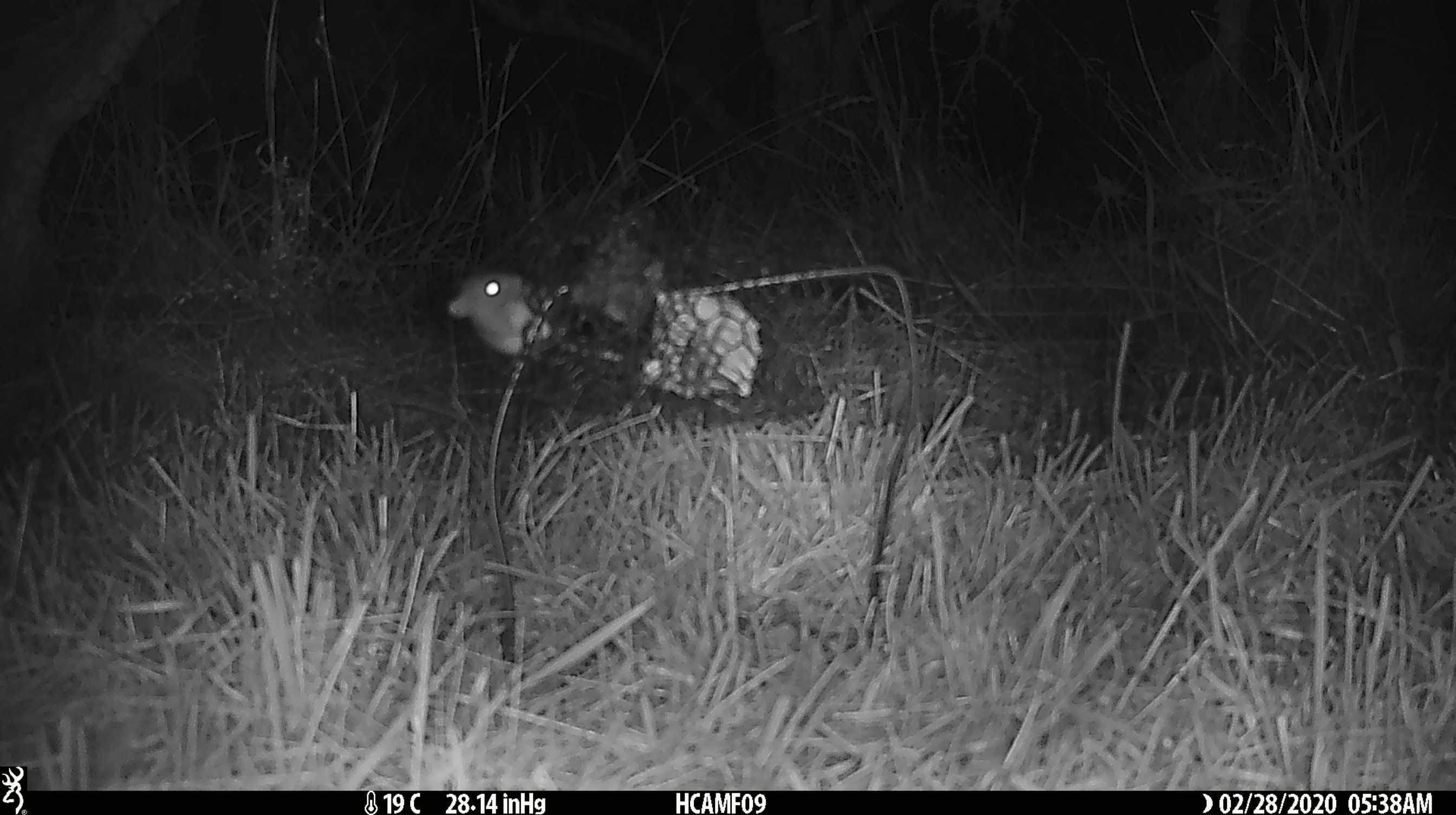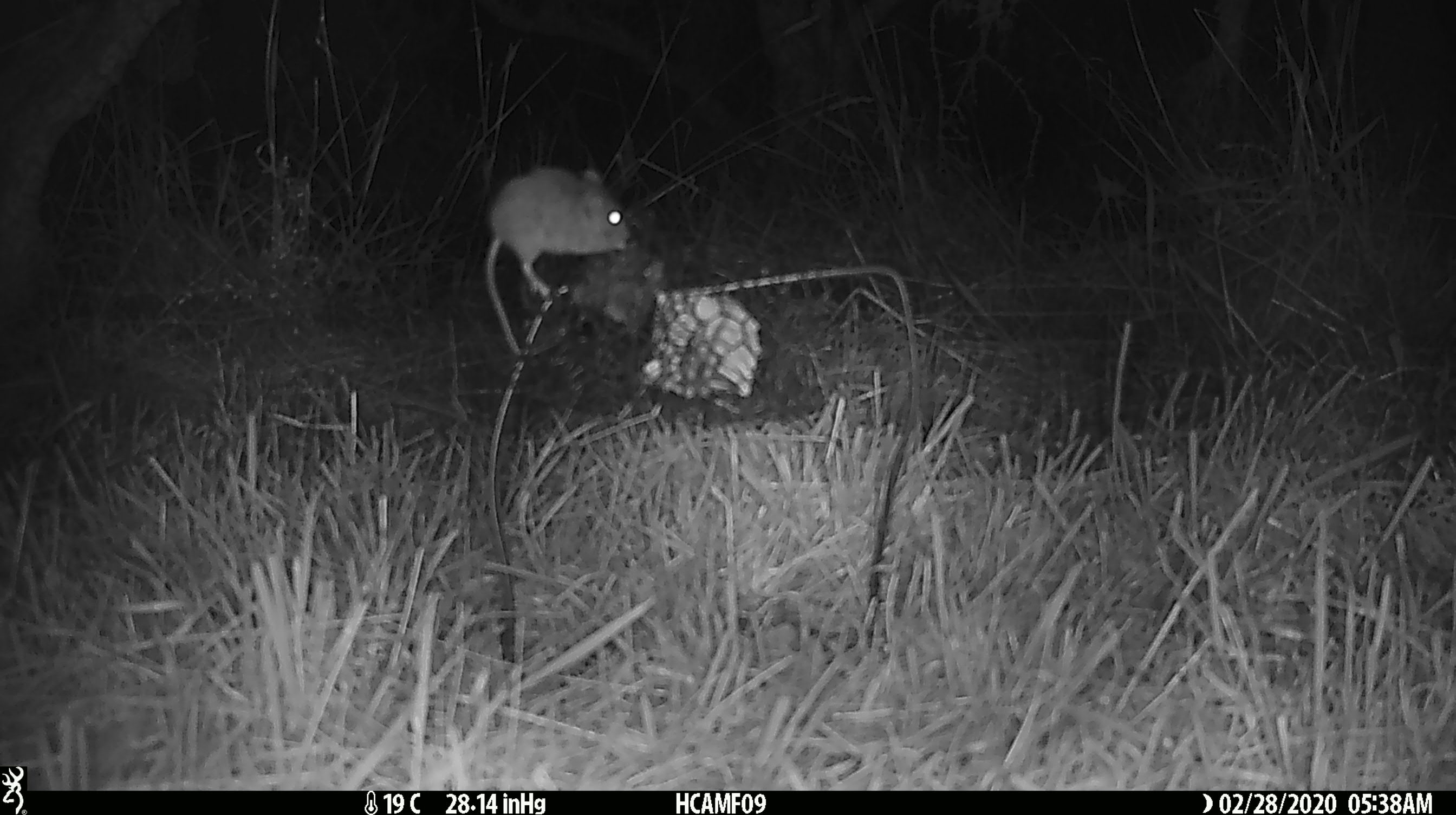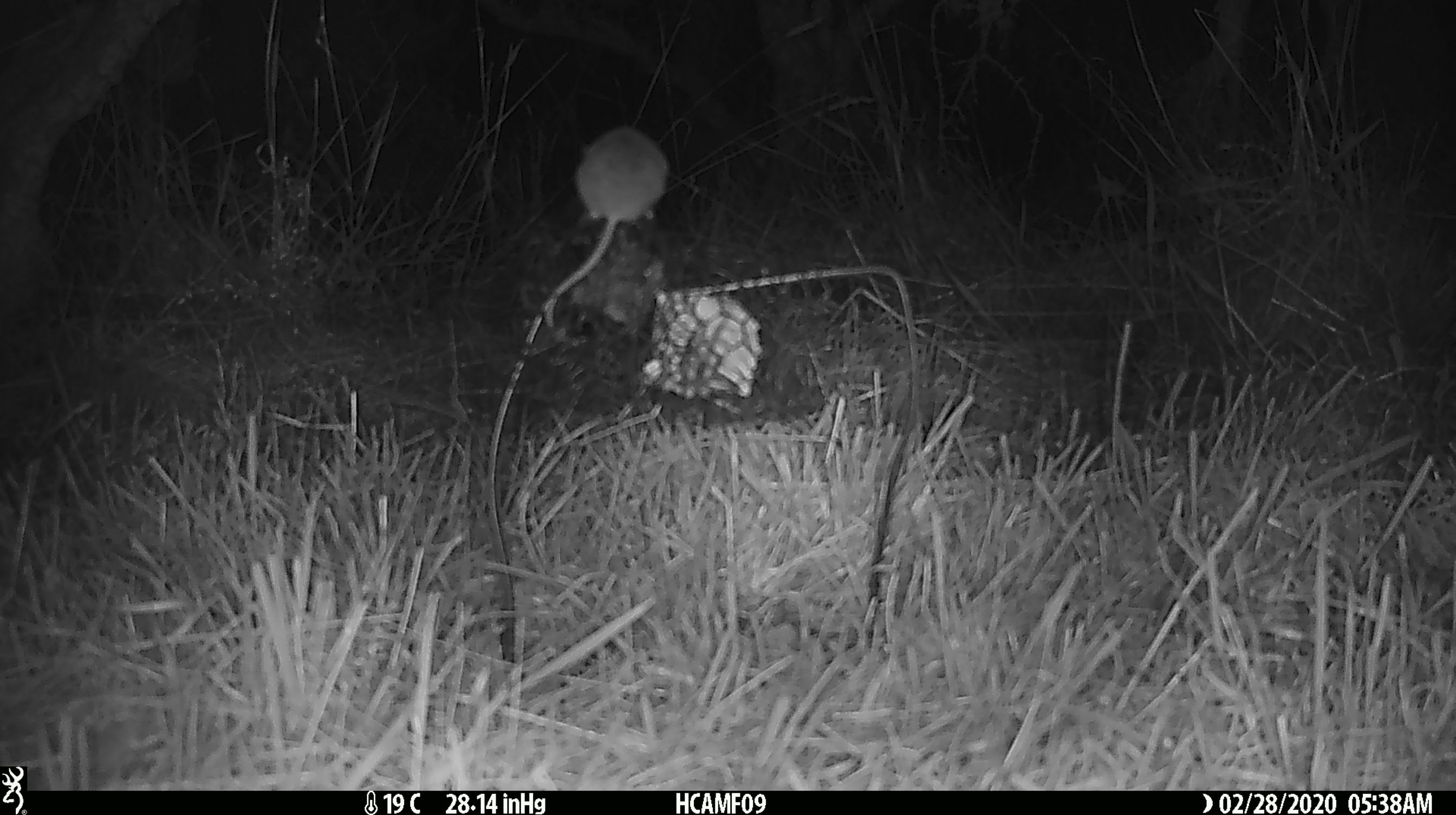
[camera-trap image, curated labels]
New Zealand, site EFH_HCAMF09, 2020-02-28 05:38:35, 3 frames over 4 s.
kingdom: Animalia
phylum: Chordata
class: Mammalia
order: Rodentia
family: Muridae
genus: Mus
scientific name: Mus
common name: mouse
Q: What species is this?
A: Mouse (Mus).